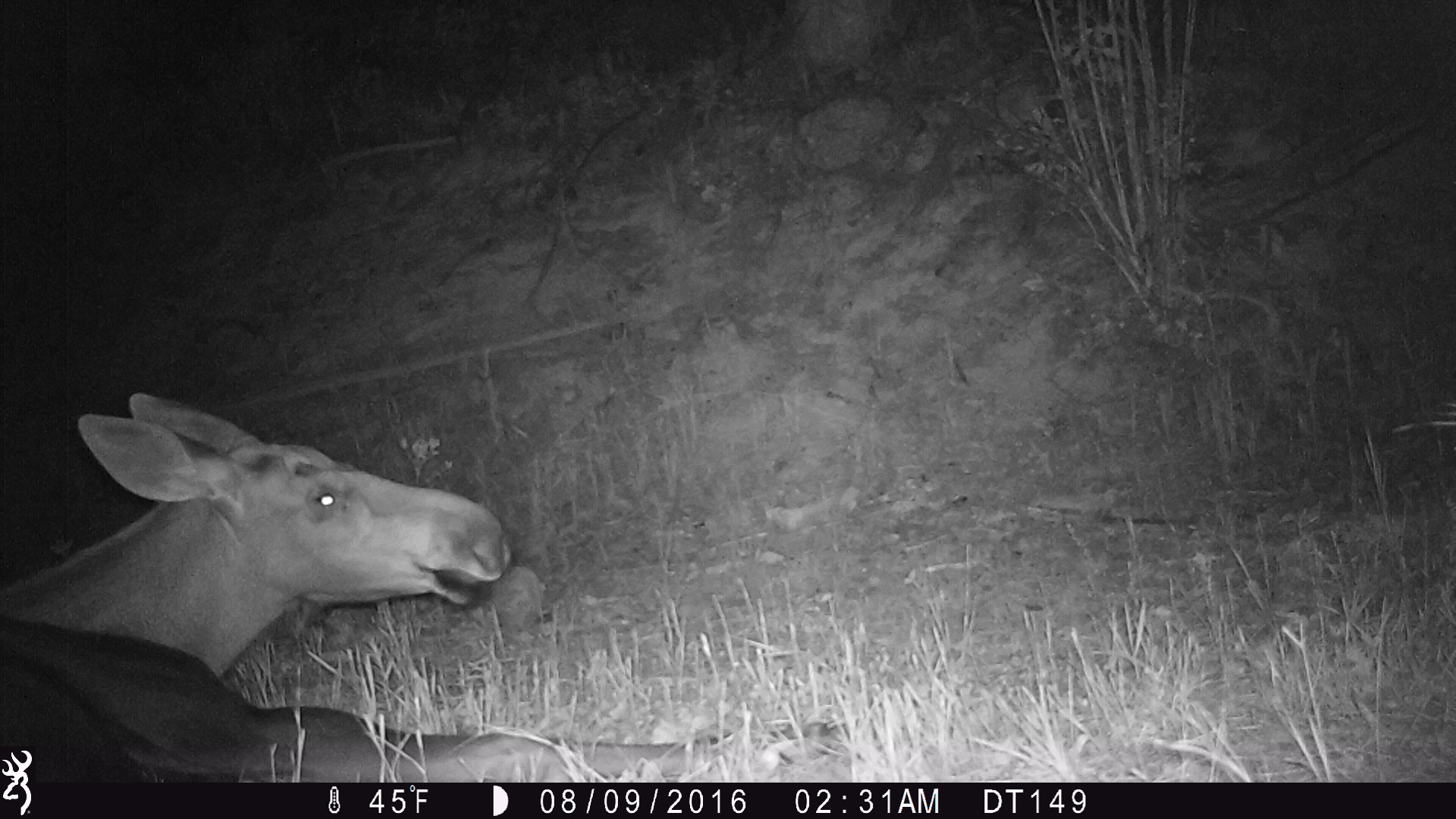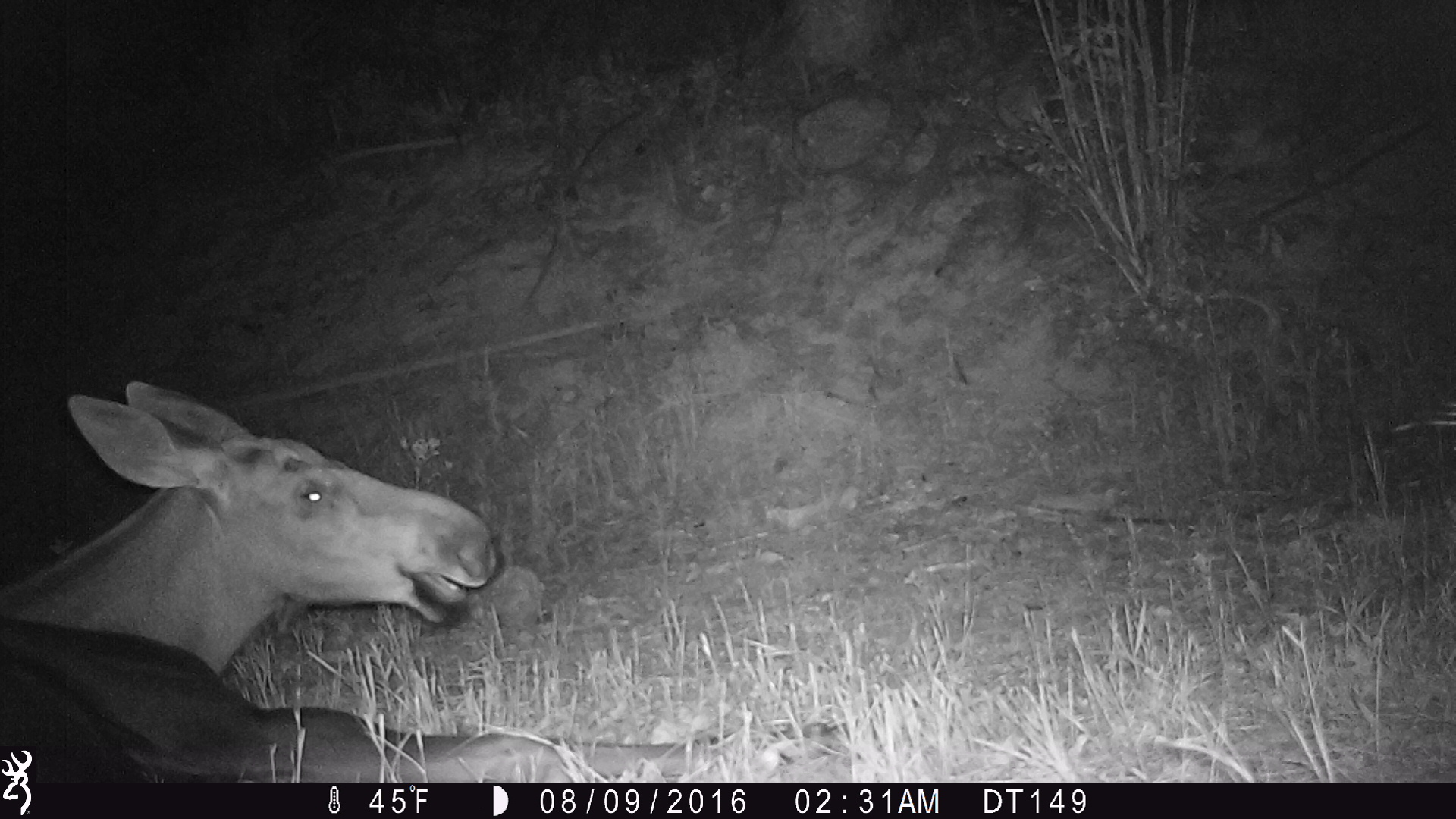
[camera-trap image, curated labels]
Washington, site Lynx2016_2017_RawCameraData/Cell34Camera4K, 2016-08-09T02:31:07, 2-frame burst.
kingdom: Animalia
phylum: Chordata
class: Mammalia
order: Artiodactyla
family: Cervidae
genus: Alces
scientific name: Alces alces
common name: moose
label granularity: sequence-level